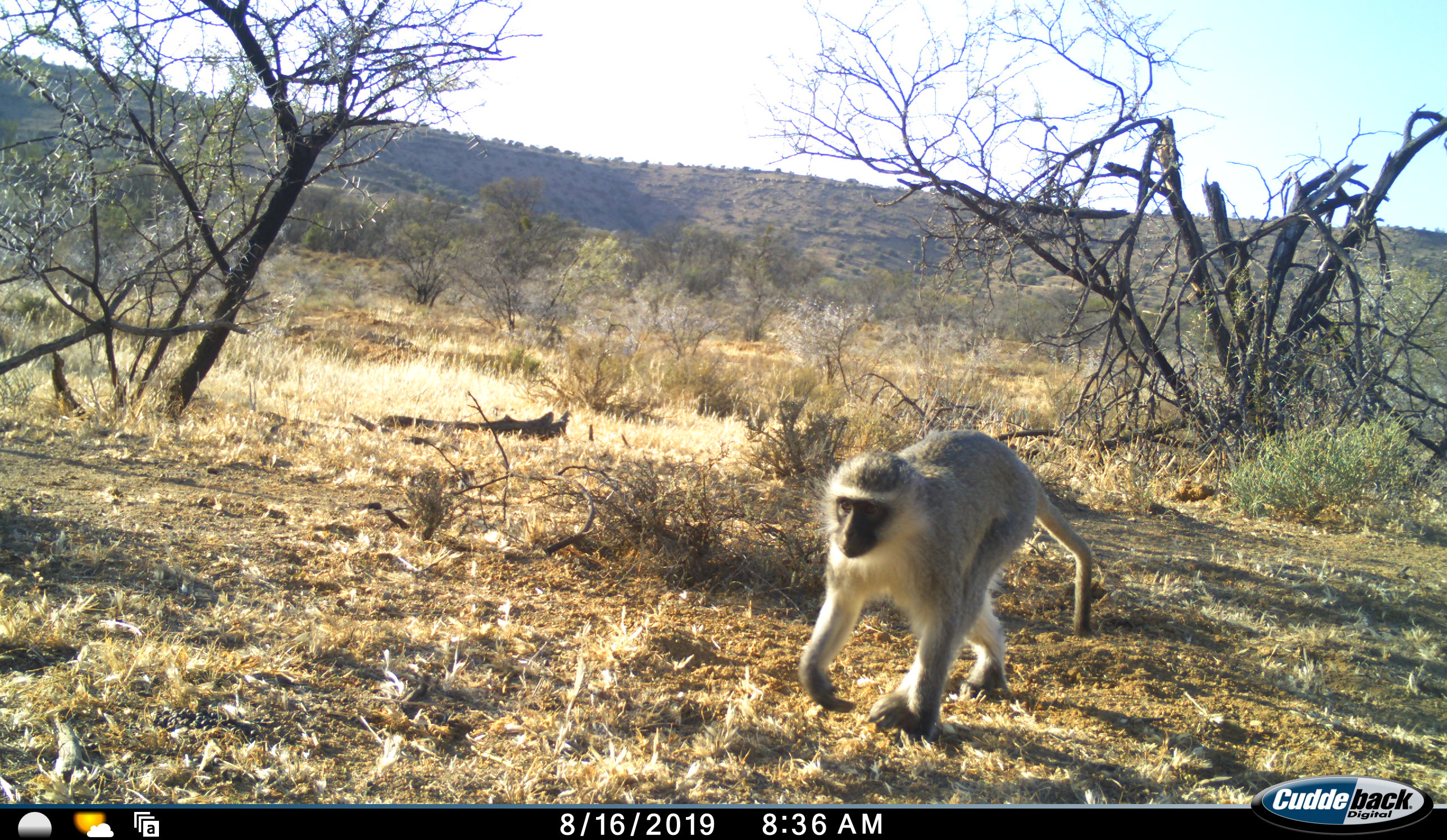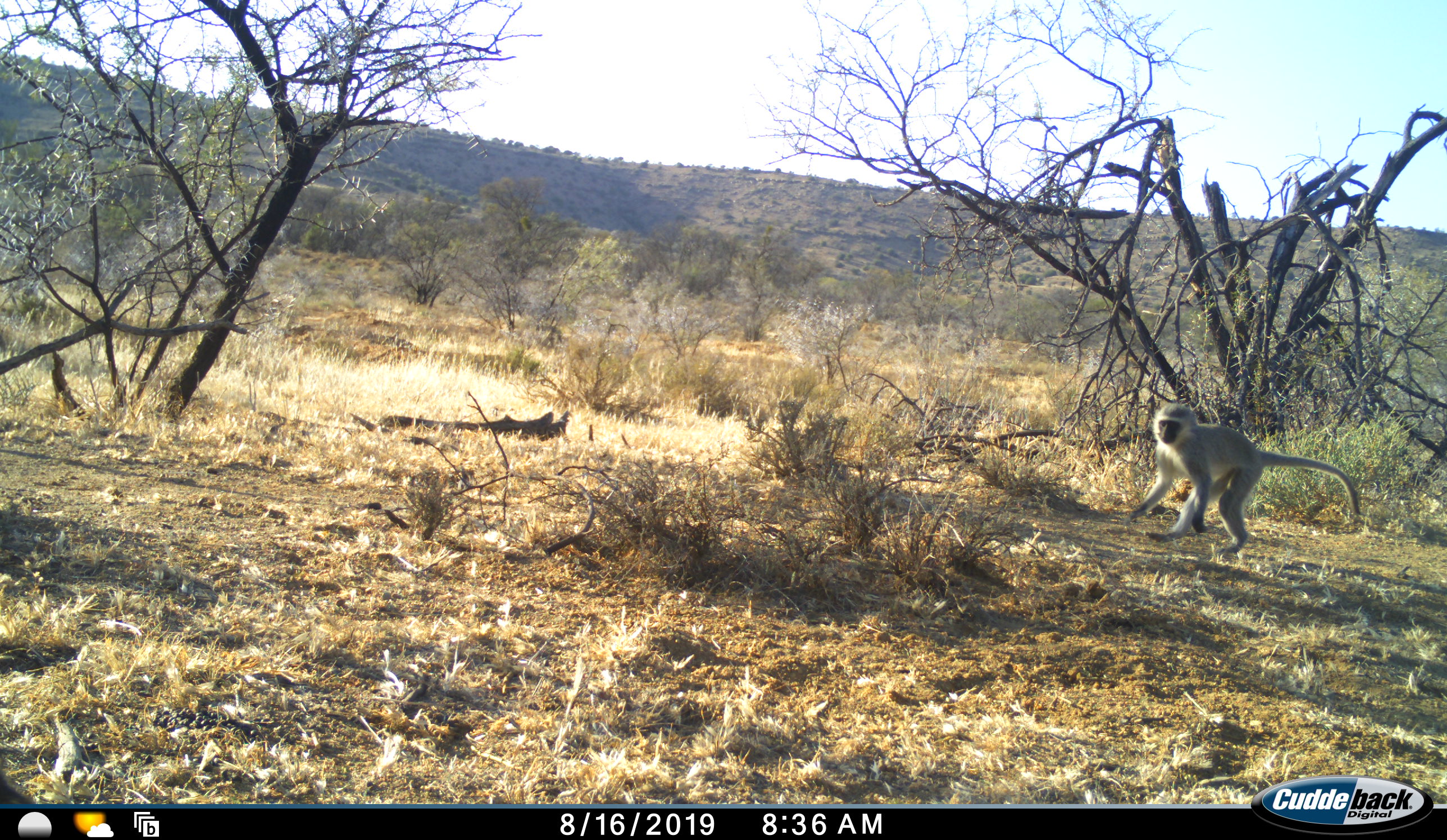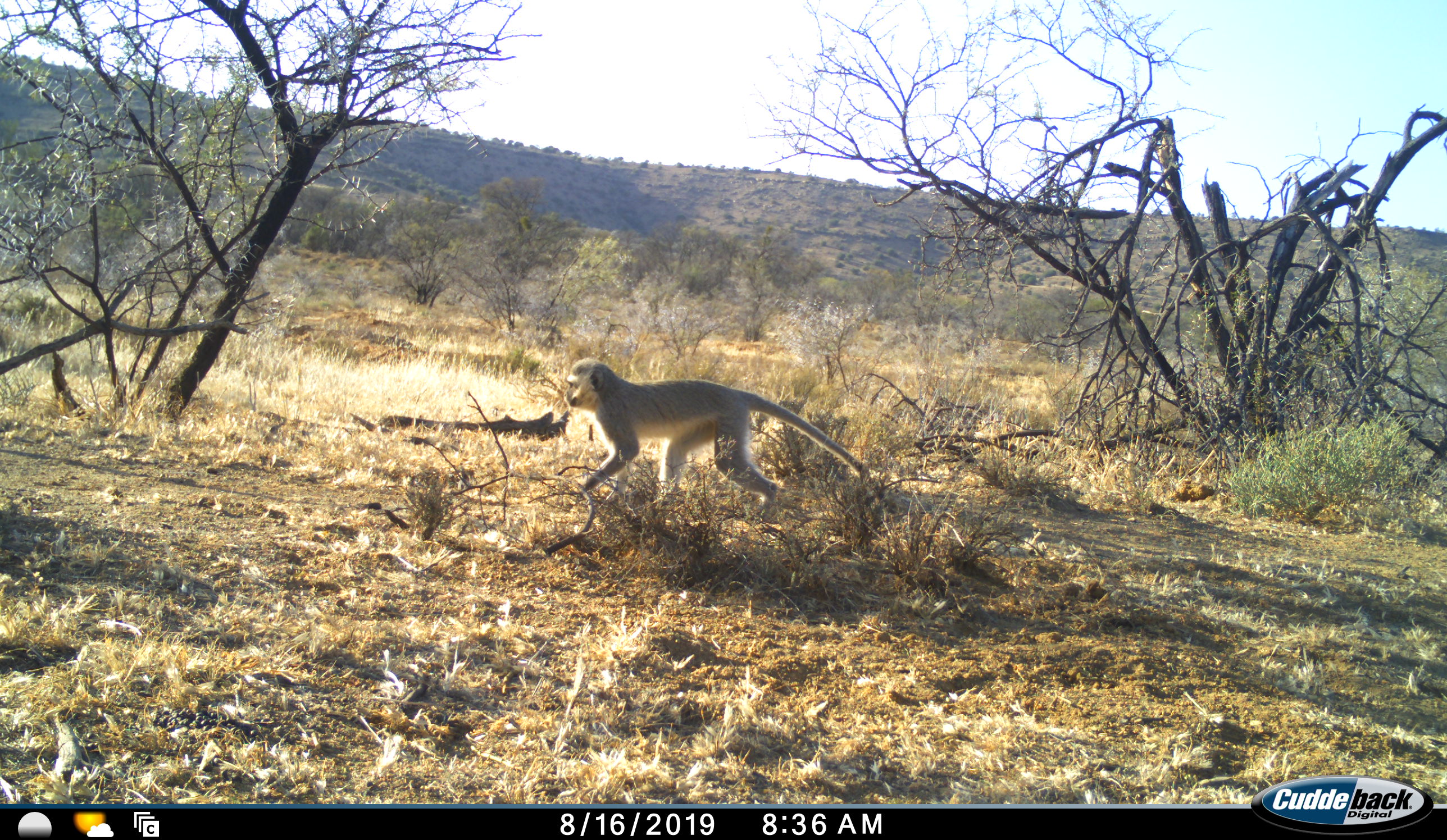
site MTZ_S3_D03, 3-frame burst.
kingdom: Animalia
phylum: Chordata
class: Mammalia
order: Primates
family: Cercopithecidae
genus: Chlorocebus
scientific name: Chlorocebus pygerythrus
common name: vervet monkey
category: monkeyvervet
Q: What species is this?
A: Monkeyvervet (vervet monkey) (Chlorocebus pygerythrus).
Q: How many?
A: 1.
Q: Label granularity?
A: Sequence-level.